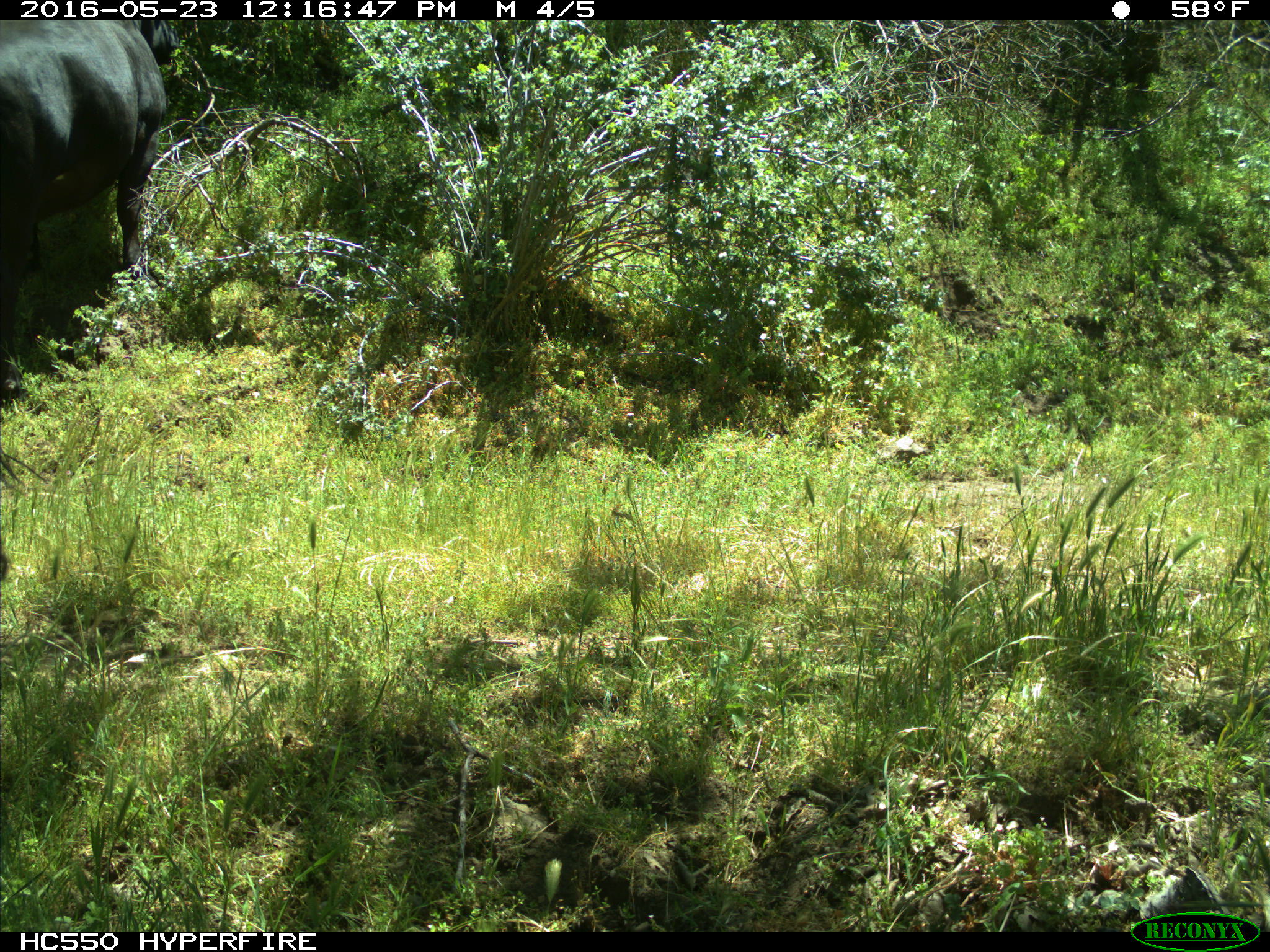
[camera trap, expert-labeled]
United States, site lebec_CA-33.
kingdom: Animalia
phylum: Chordata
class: Mammalia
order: Artiodactyla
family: Bovidae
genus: Bos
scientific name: Bos taurus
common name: domestic cow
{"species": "Bos taurus (domestic cow)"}